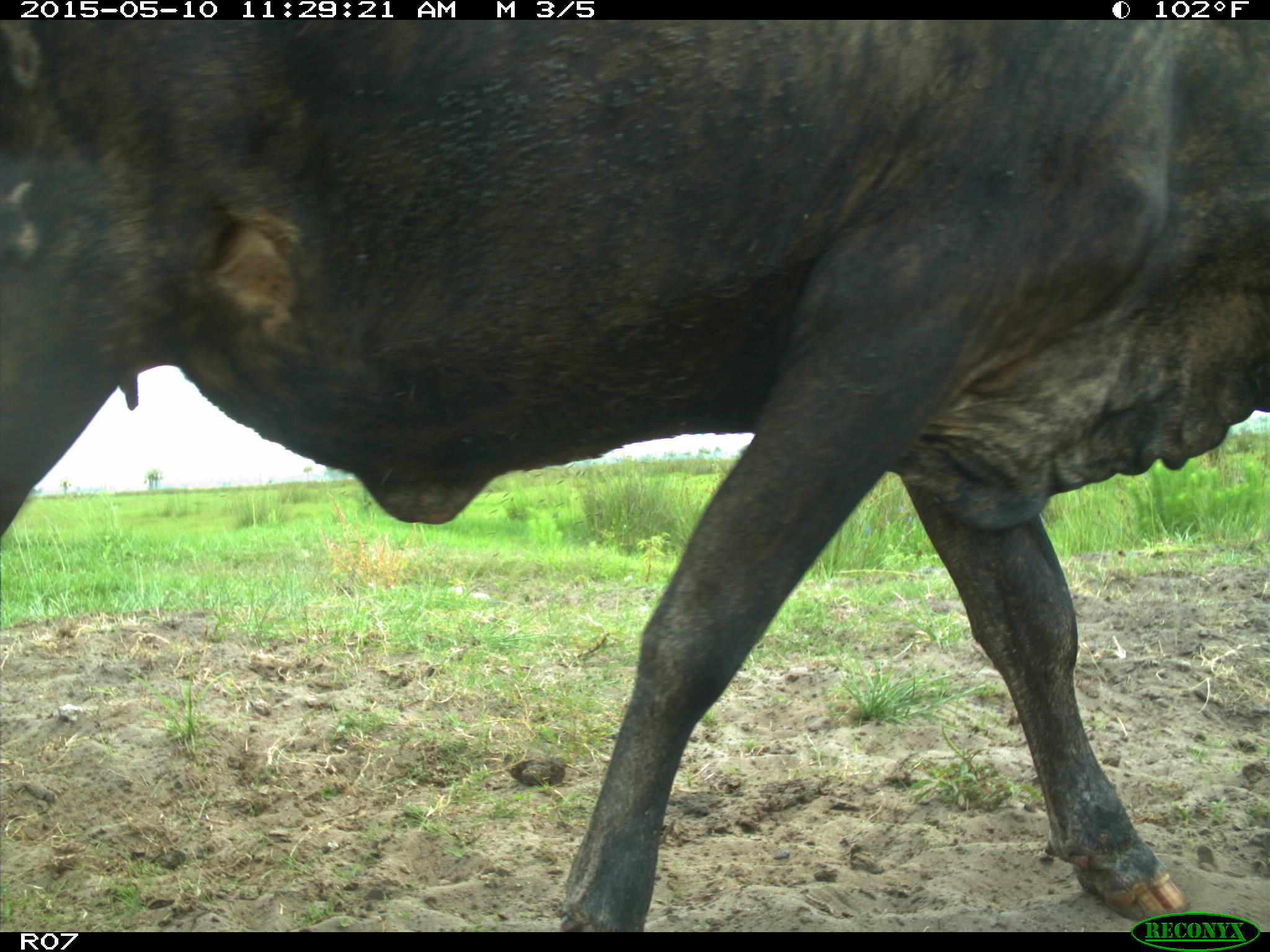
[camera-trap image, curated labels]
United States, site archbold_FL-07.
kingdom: Animalia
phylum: Chordata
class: Mammalia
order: Artiodactyla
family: Bovidae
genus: Bos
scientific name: Bos taurus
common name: domestic cow